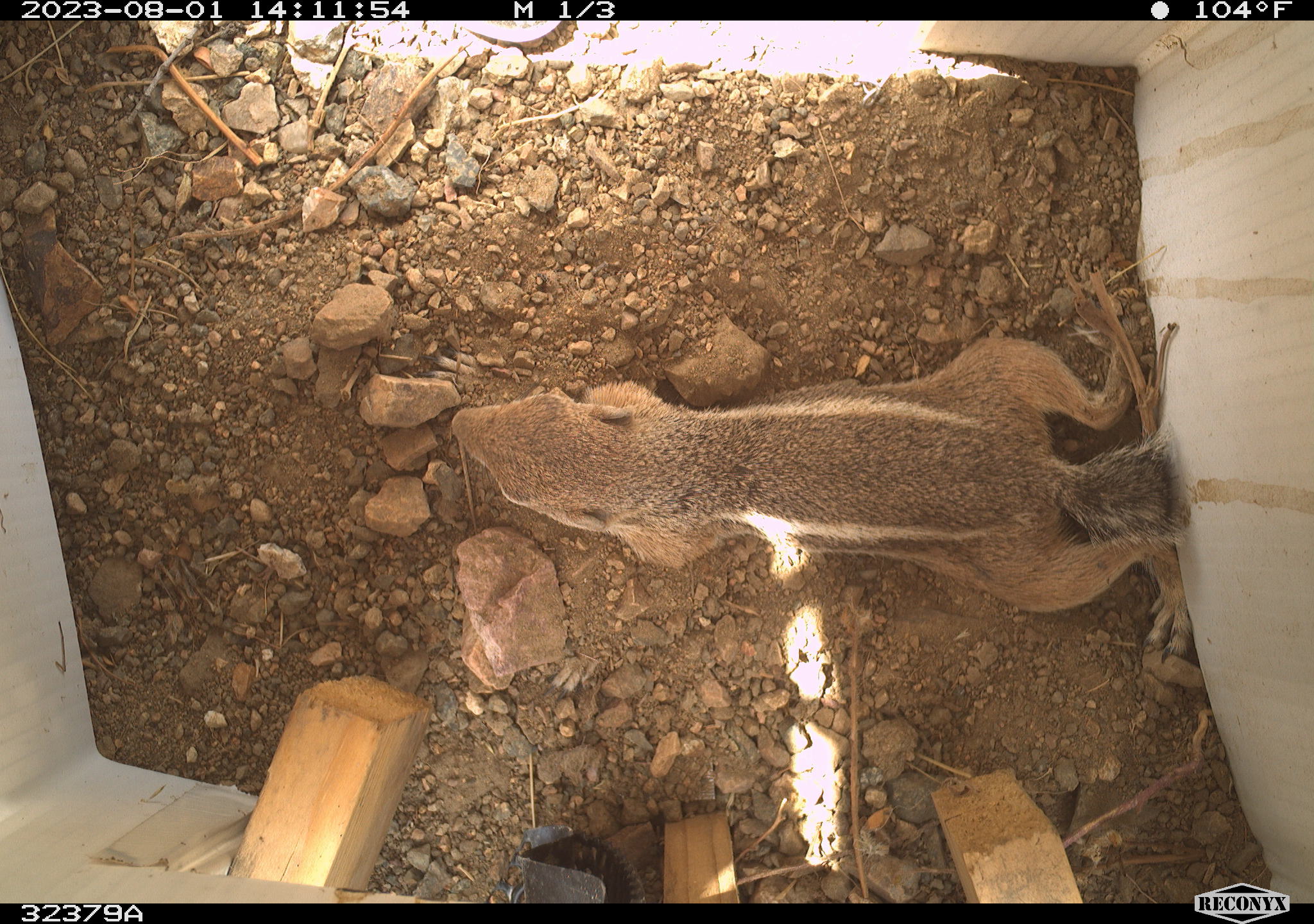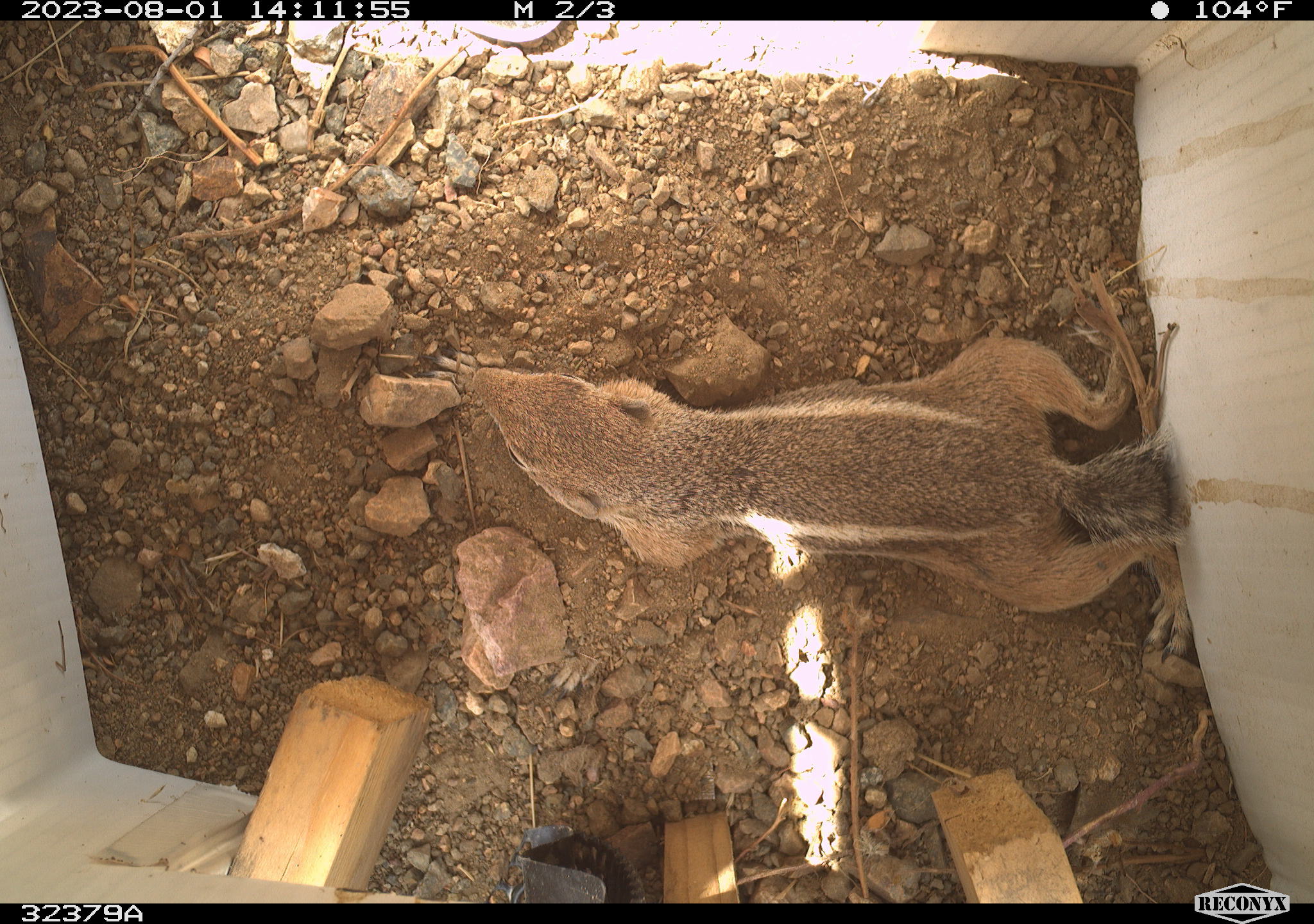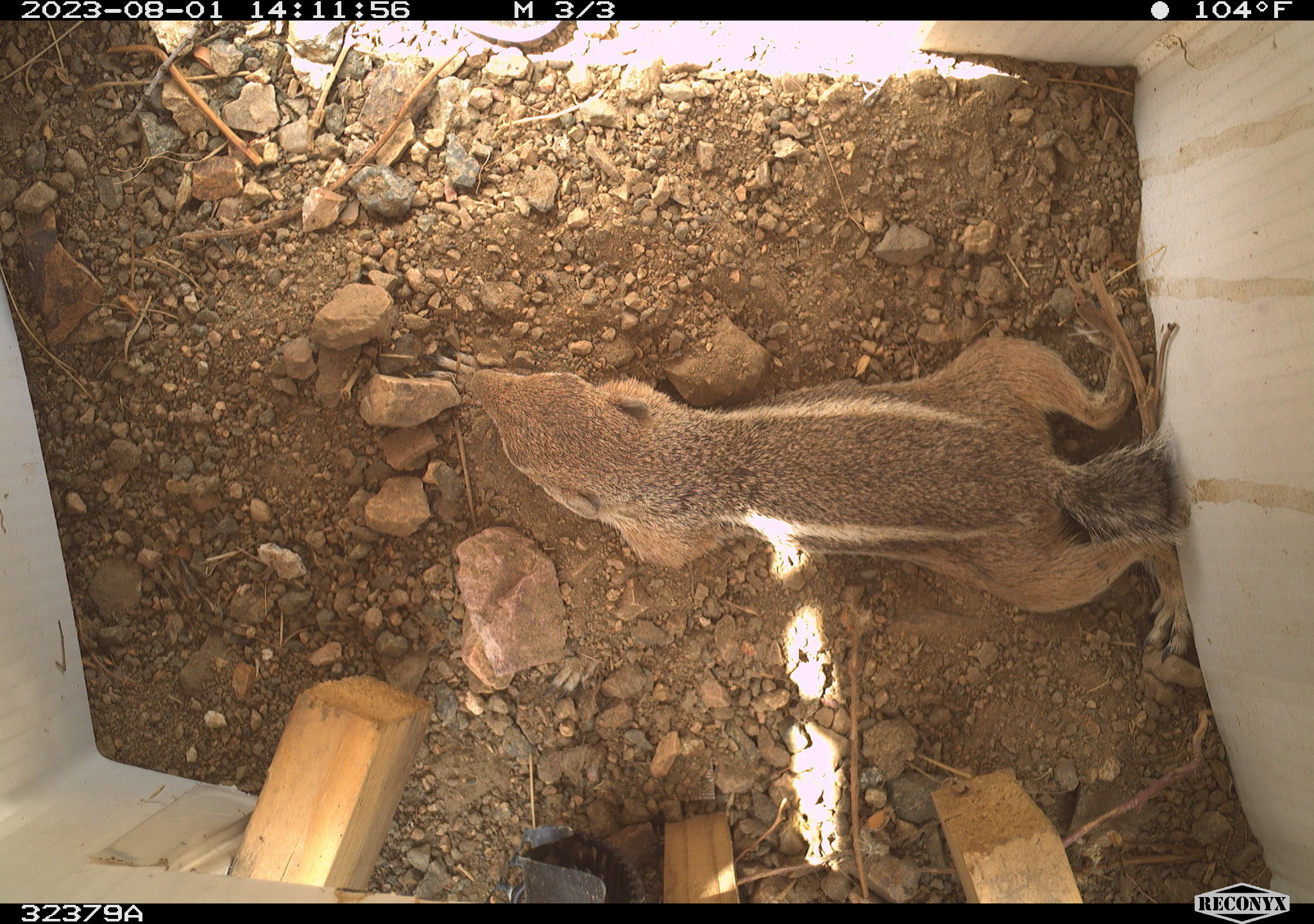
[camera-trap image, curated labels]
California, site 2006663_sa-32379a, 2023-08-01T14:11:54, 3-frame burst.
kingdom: Animalia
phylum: Chordata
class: Mammalia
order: Rodentia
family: Sciuridae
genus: Ammospermophilus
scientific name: Ammospermophilus leucurus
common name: white-tailed antelope squirrel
White-tailed antelope squirrel (Ammospermophilus leucurus).